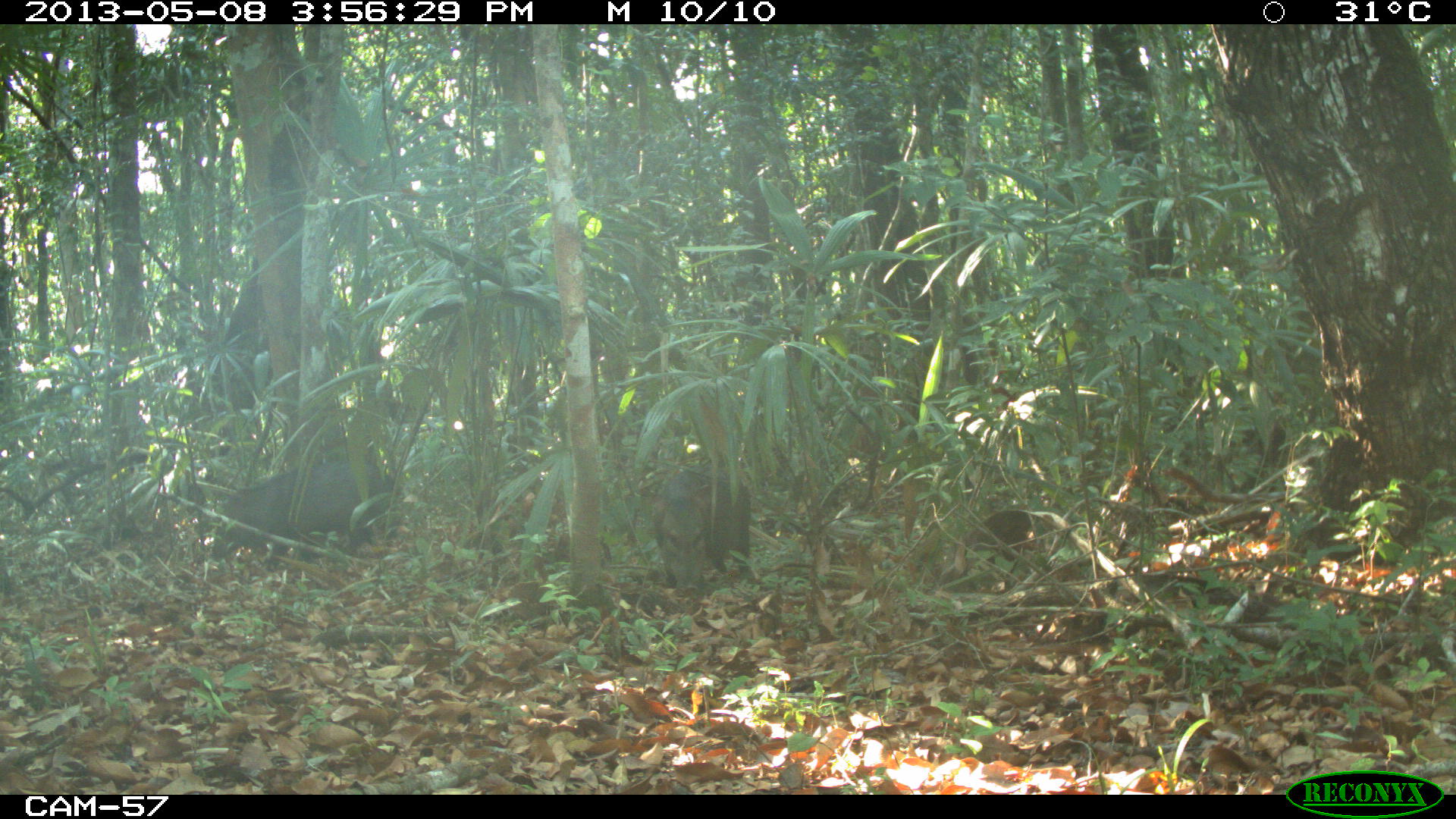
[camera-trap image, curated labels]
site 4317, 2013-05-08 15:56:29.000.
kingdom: Animalia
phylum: Chordata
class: Mammalia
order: Artiodactyla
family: Tayassuidae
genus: Pecari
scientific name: Pecari tajacu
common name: collared peccary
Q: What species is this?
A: Pecari tajacu (collared peccary).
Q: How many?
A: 3.